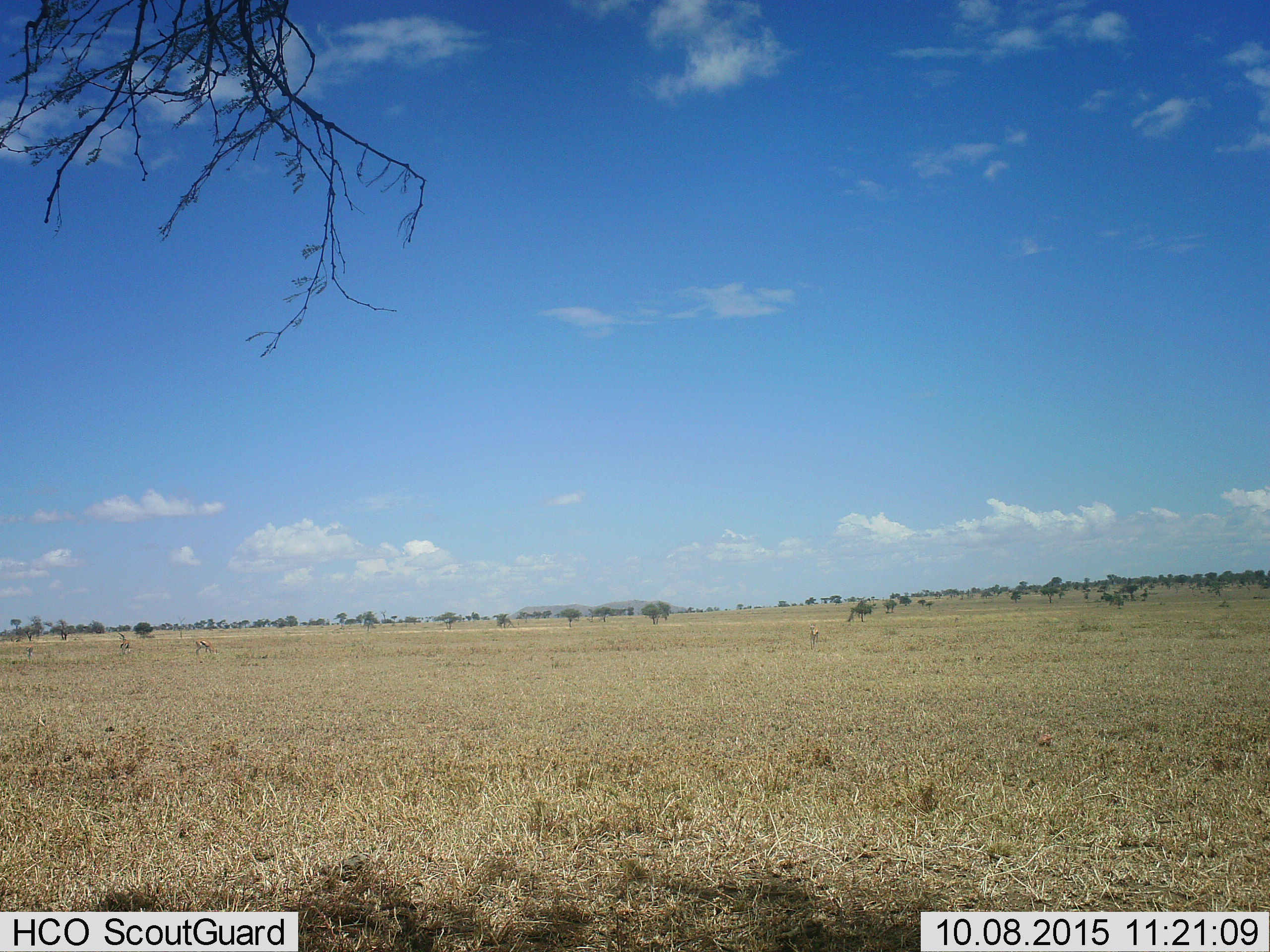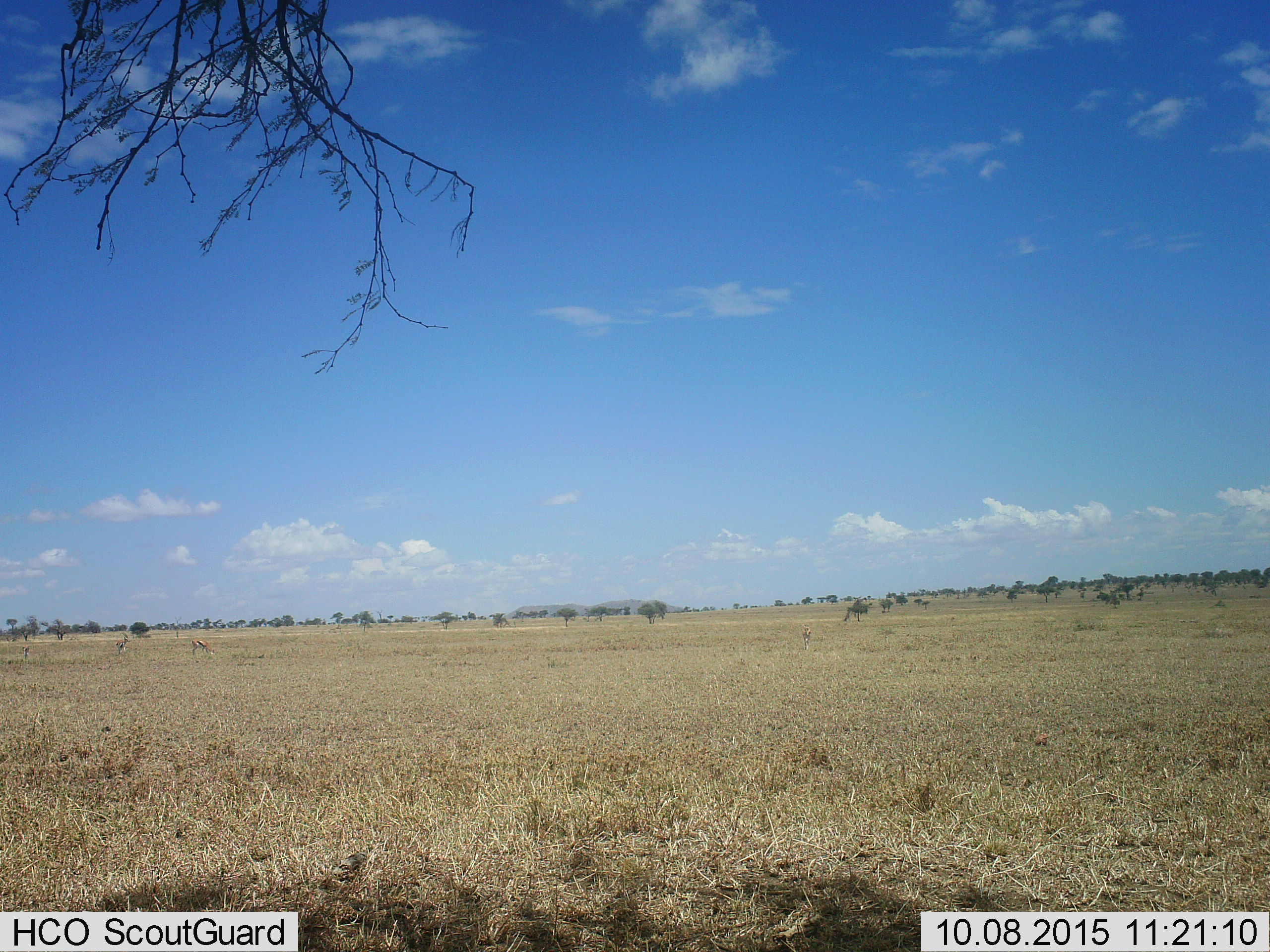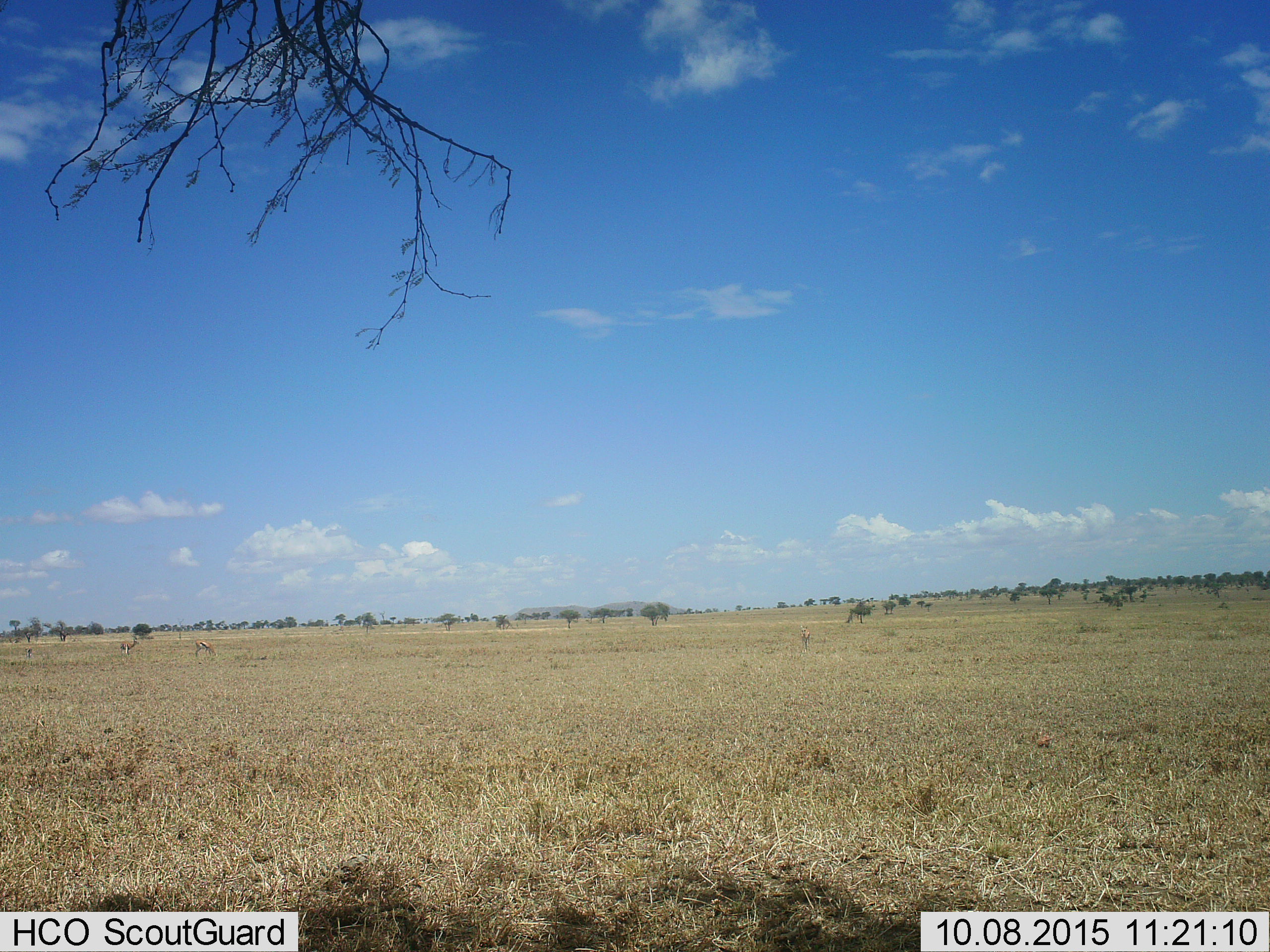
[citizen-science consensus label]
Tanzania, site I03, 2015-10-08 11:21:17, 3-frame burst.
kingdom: Animalia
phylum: Chordata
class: Mammalia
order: Artiodactyla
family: Bovidae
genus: Eudorcas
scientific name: Eudorcas thomsonii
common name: thomson's gazelle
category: gazellethomsons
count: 4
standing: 44%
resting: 0%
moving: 67%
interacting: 0%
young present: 11%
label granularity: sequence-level